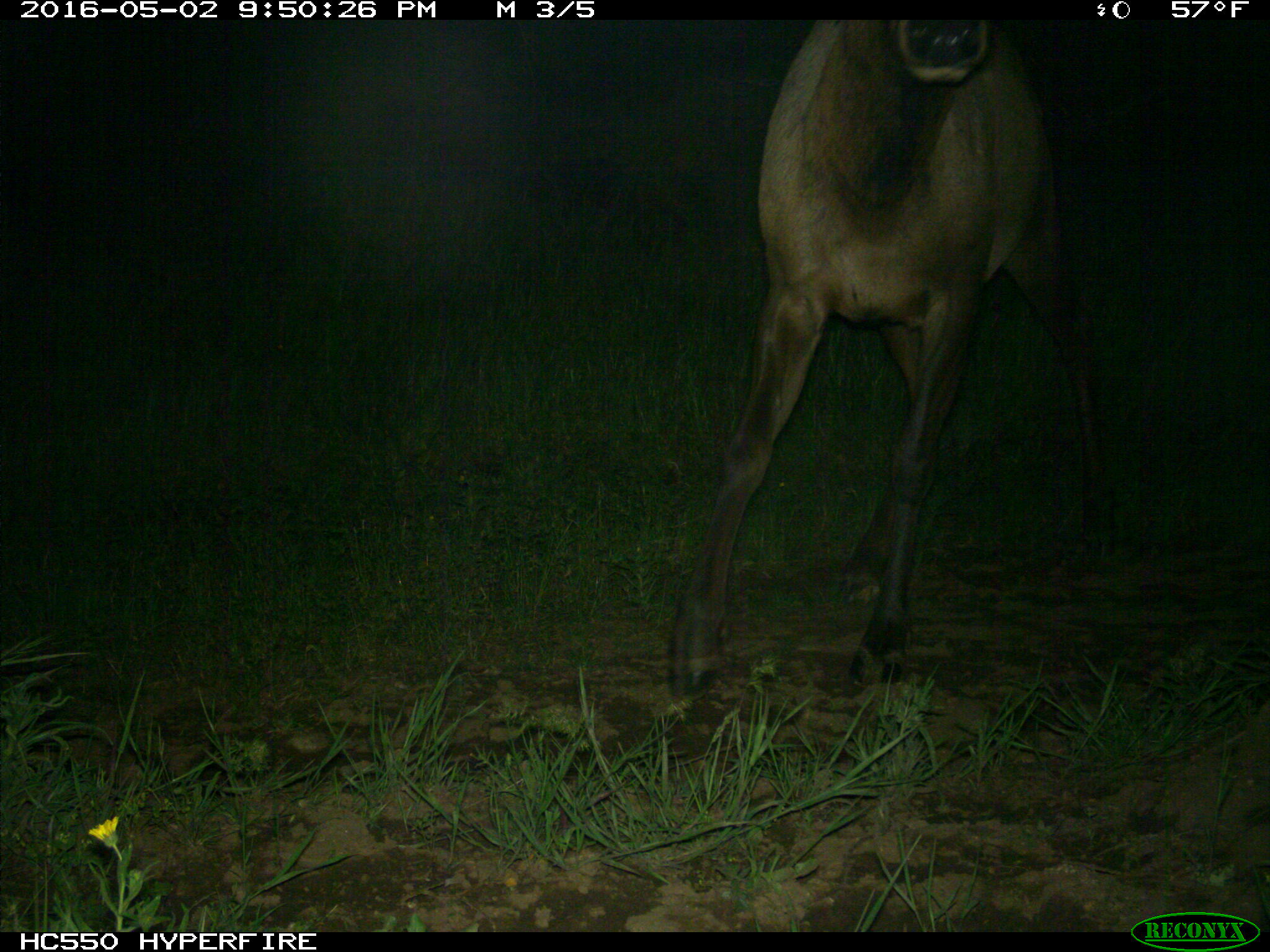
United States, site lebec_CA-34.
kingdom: Animalia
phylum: Chordata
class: Mammalia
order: Artiodactyla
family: Cervidae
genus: Cervus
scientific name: Cervus canadensis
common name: elk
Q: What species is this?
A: Cervus canadensis (elk).